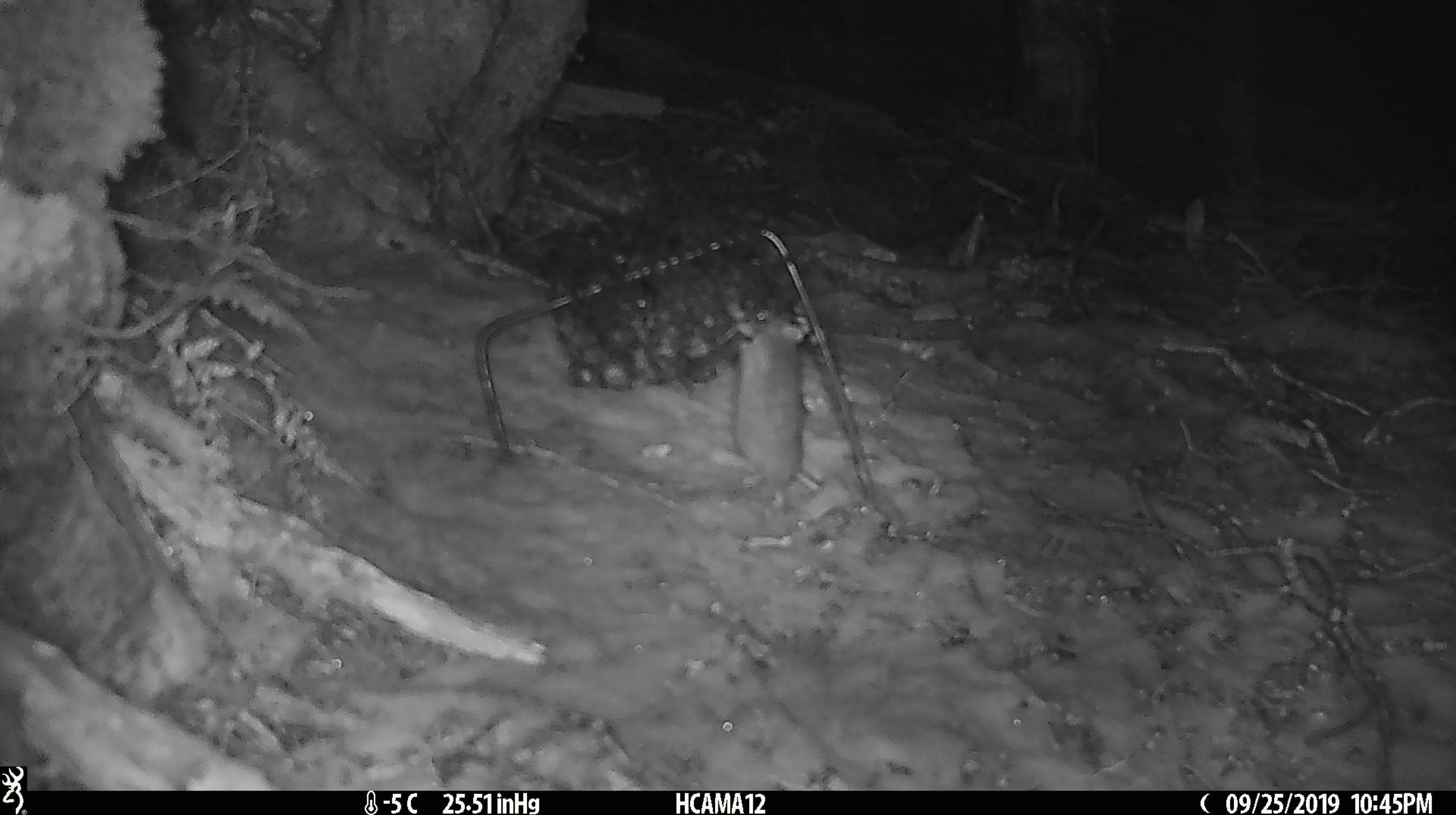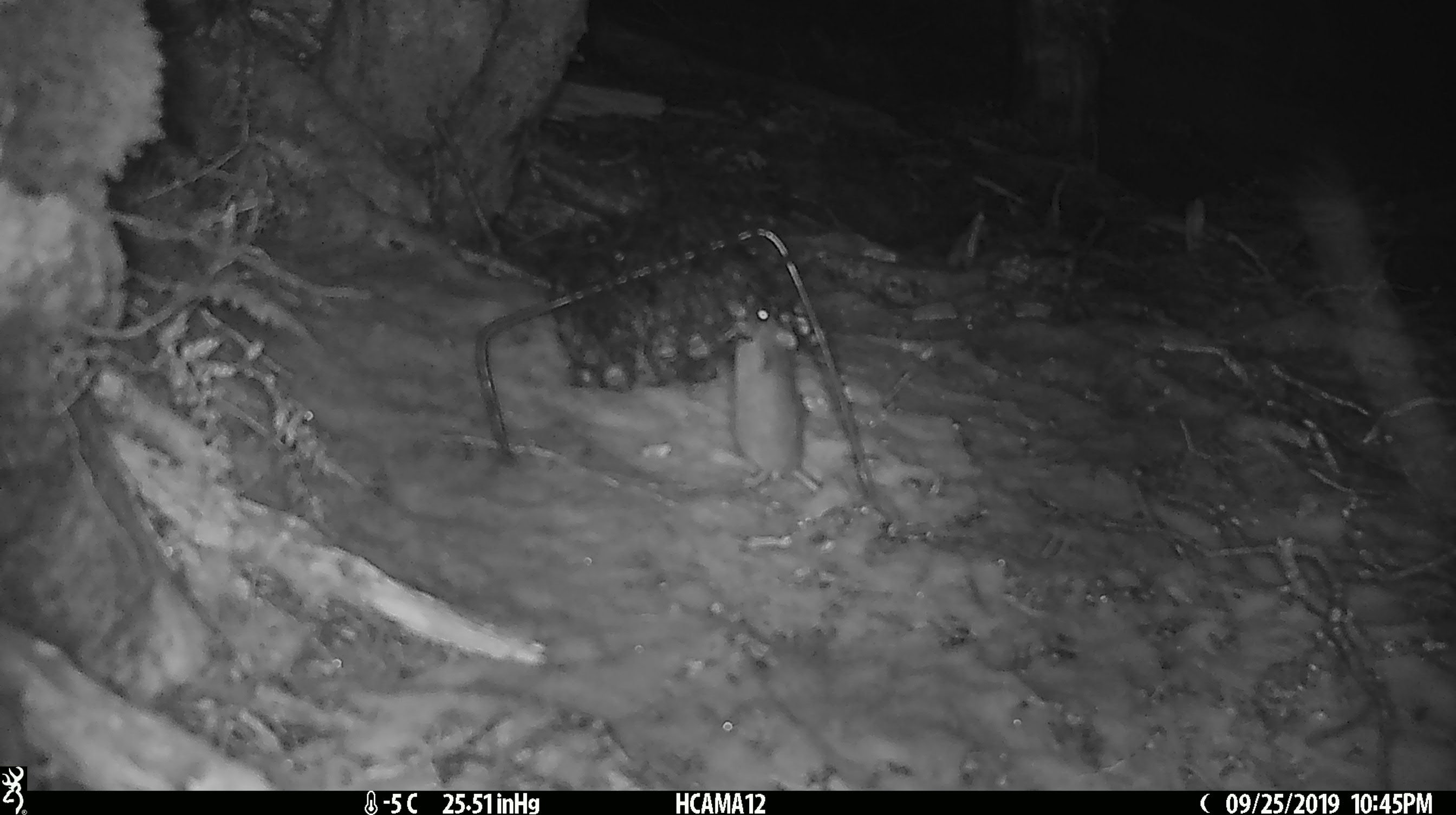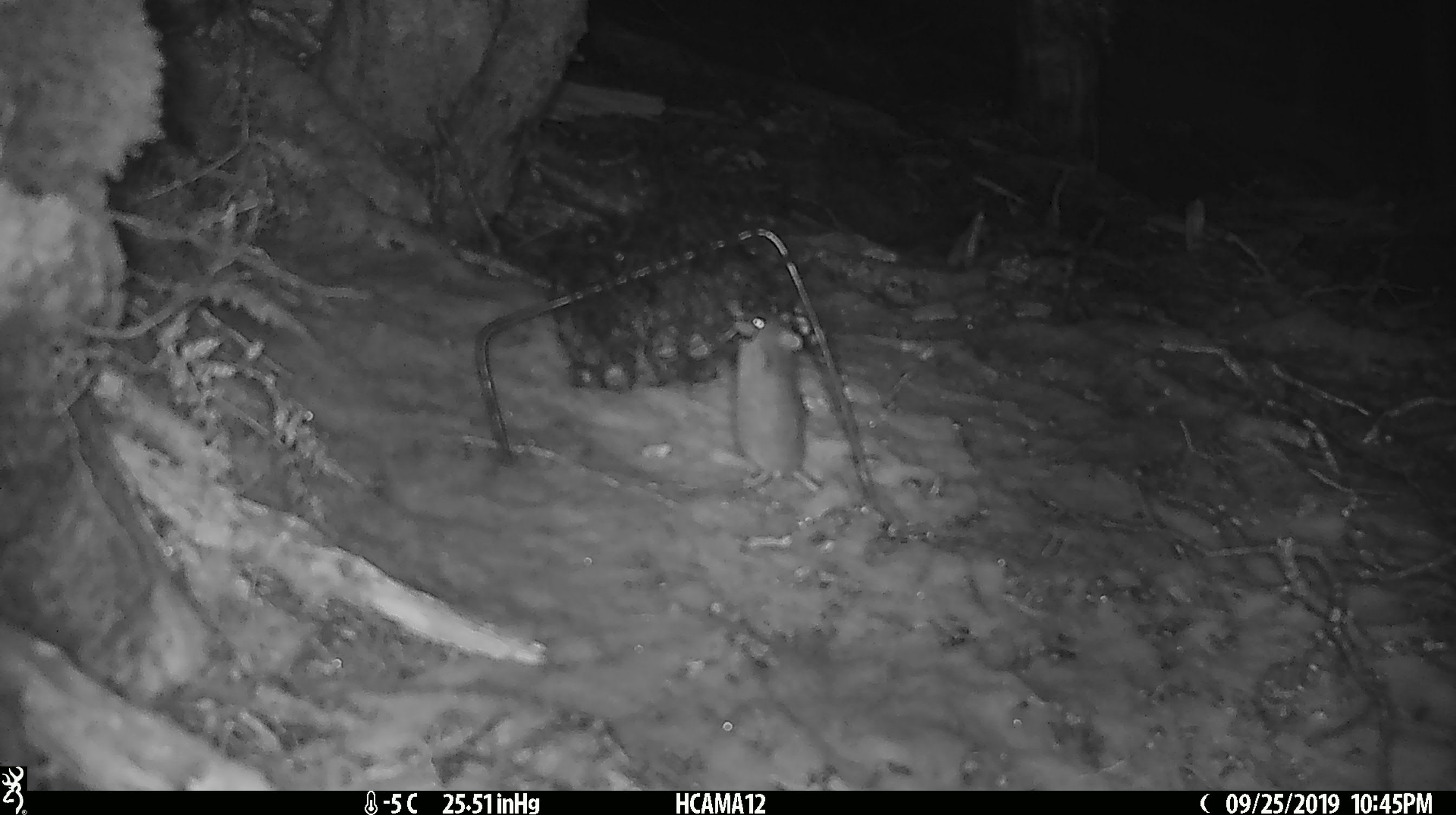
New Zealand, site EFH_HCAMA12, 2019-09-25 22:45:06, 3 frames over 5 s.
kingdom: Animalia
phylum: Chordata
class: Mammalia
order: Rodentia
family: Muridae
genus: Mus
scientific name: Mus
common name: mouse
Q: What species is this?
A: Mouse (Mus).